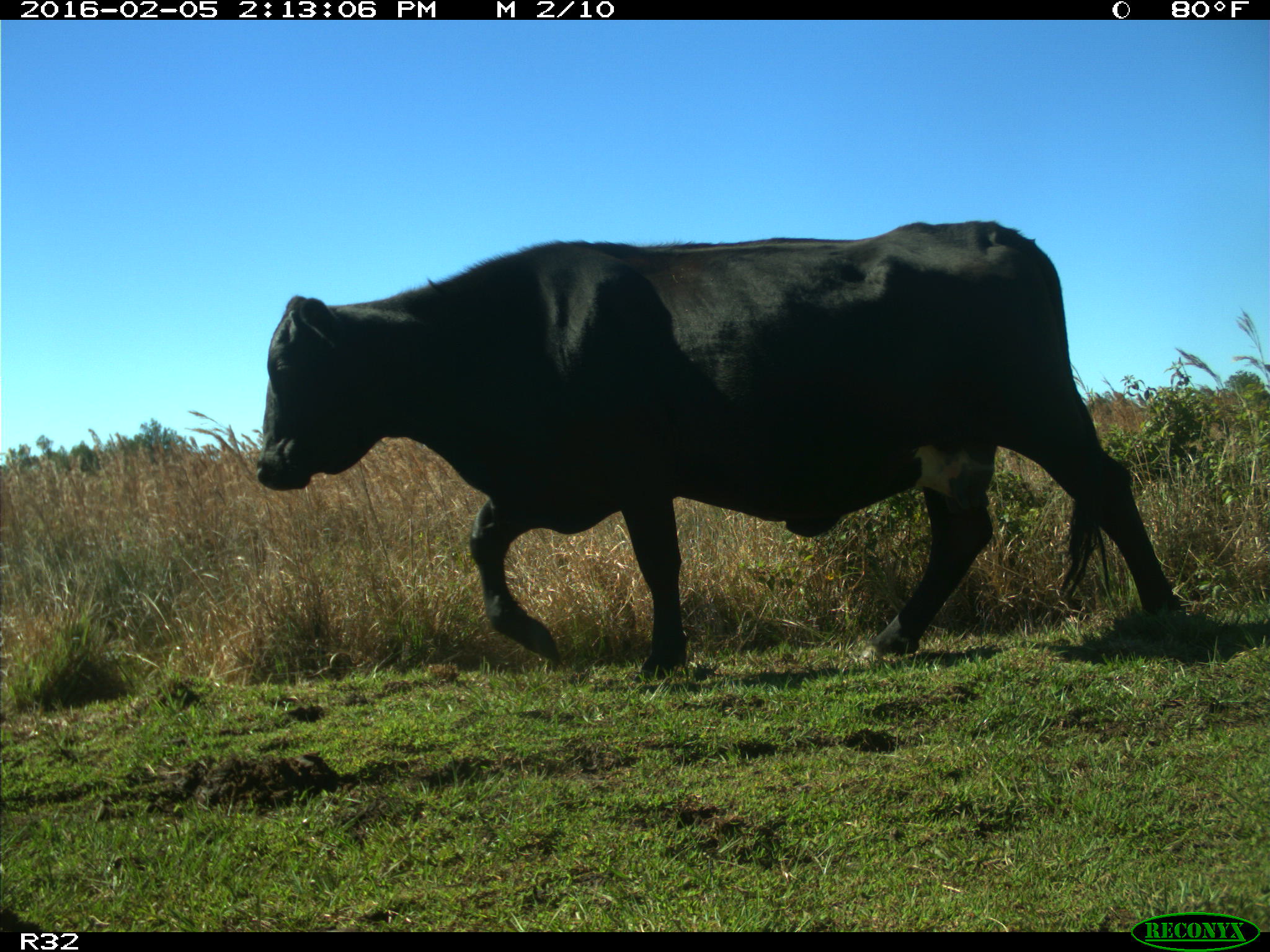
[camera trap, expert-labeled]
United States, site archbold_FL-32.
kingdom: Animalia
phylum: Chordata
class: Mammalia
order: Artiodactyla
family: Bovidae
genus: Bos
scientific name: Bos taurus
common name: domestic cow